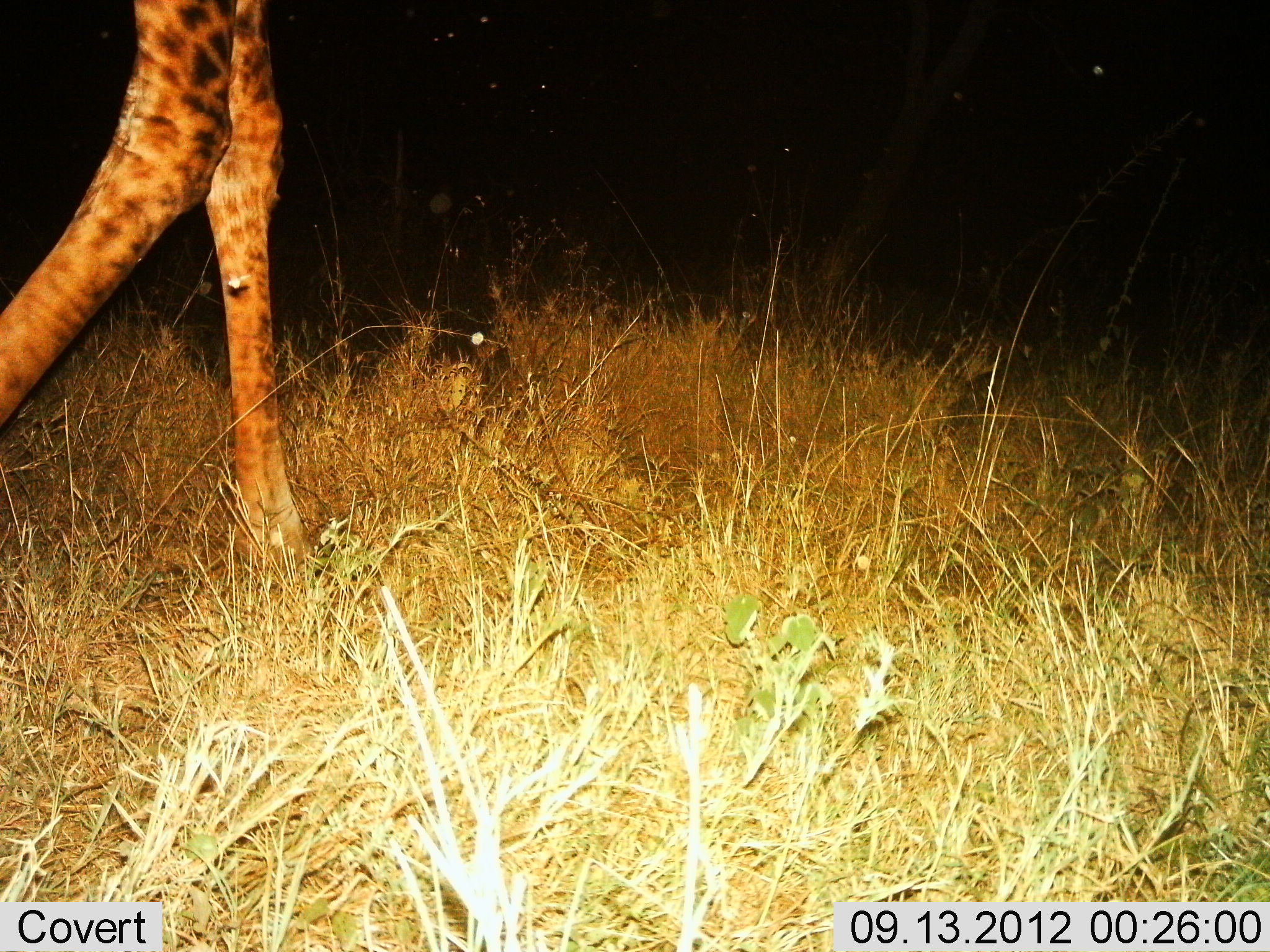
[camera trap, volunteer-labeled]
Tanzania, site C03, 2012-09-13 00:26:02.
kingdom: Animalia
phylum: Chordata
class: Mammalia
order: Artiodactyla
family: Giraffidae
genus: Giraffa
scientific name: Giraffa camelopardalis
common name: giraffe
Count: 1.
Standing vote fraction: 10%.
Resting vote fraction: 0%.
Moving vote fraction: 90%.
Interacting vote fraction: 0%.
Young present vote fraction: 0%.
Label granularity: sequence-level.